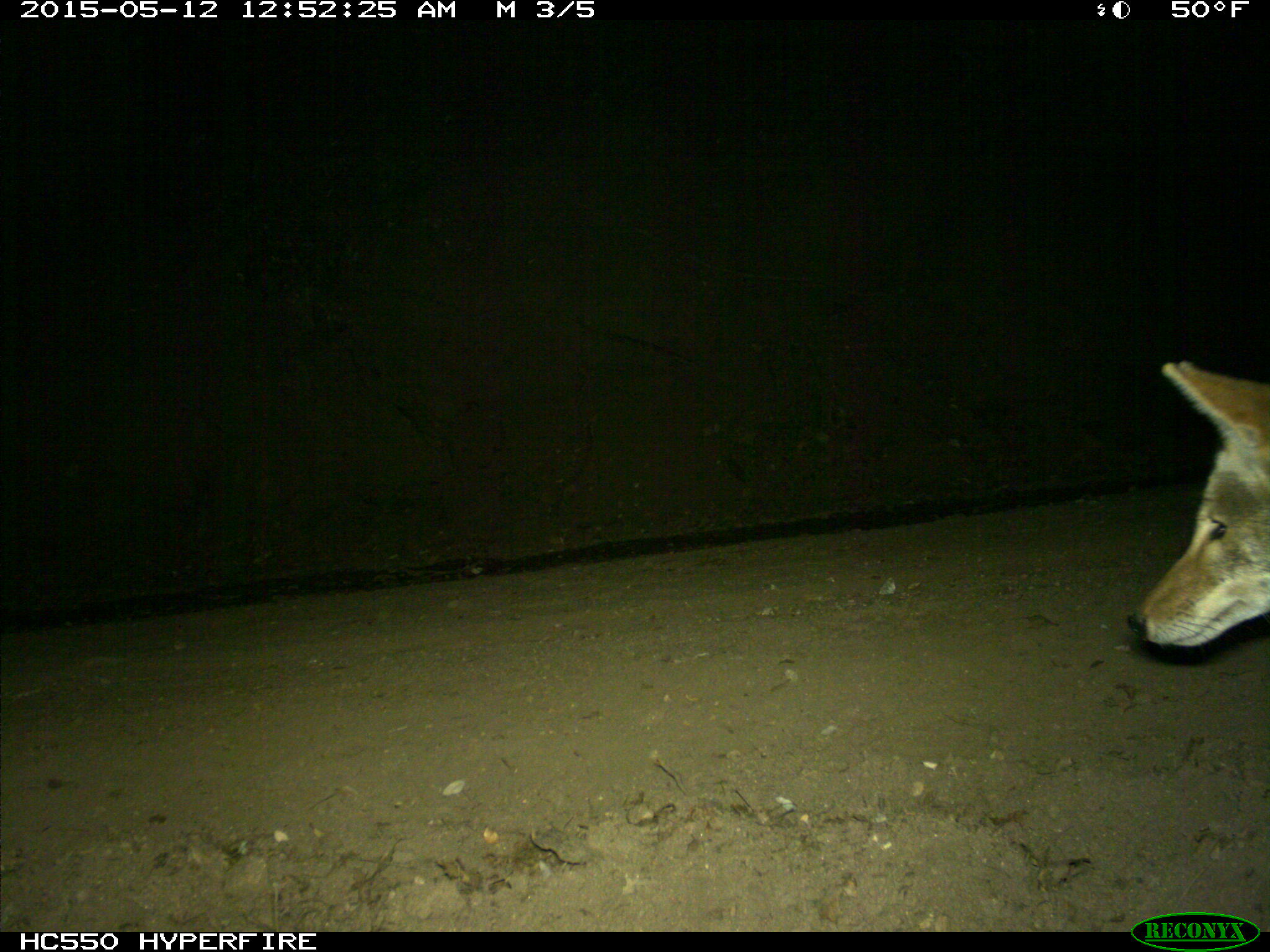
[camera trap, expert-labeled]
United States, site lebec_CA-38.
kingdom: Animalia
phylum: Chordata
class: Mammalia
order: Carnivora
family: Canidae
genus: Canis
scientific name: Canis latrans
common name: coyote